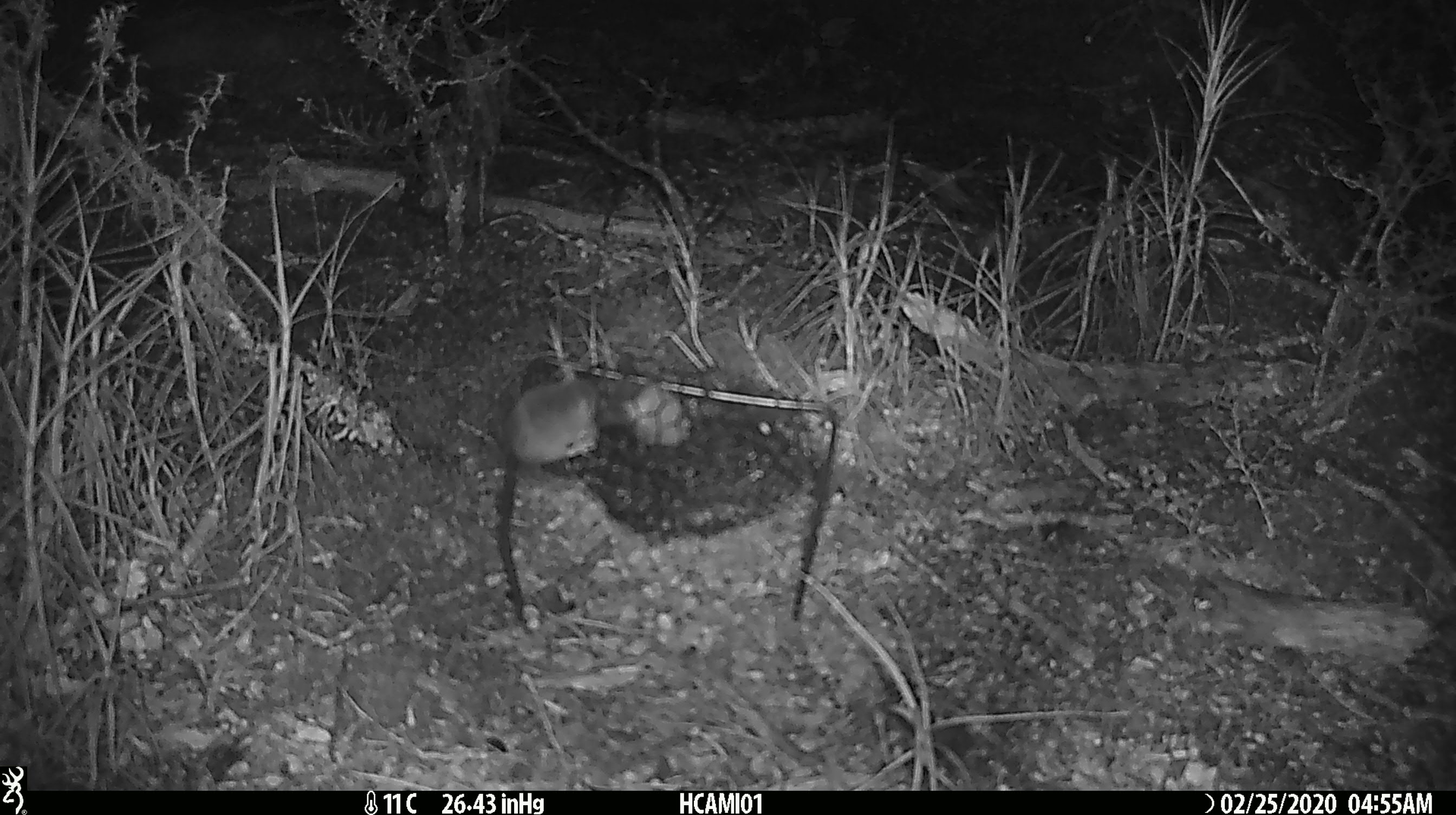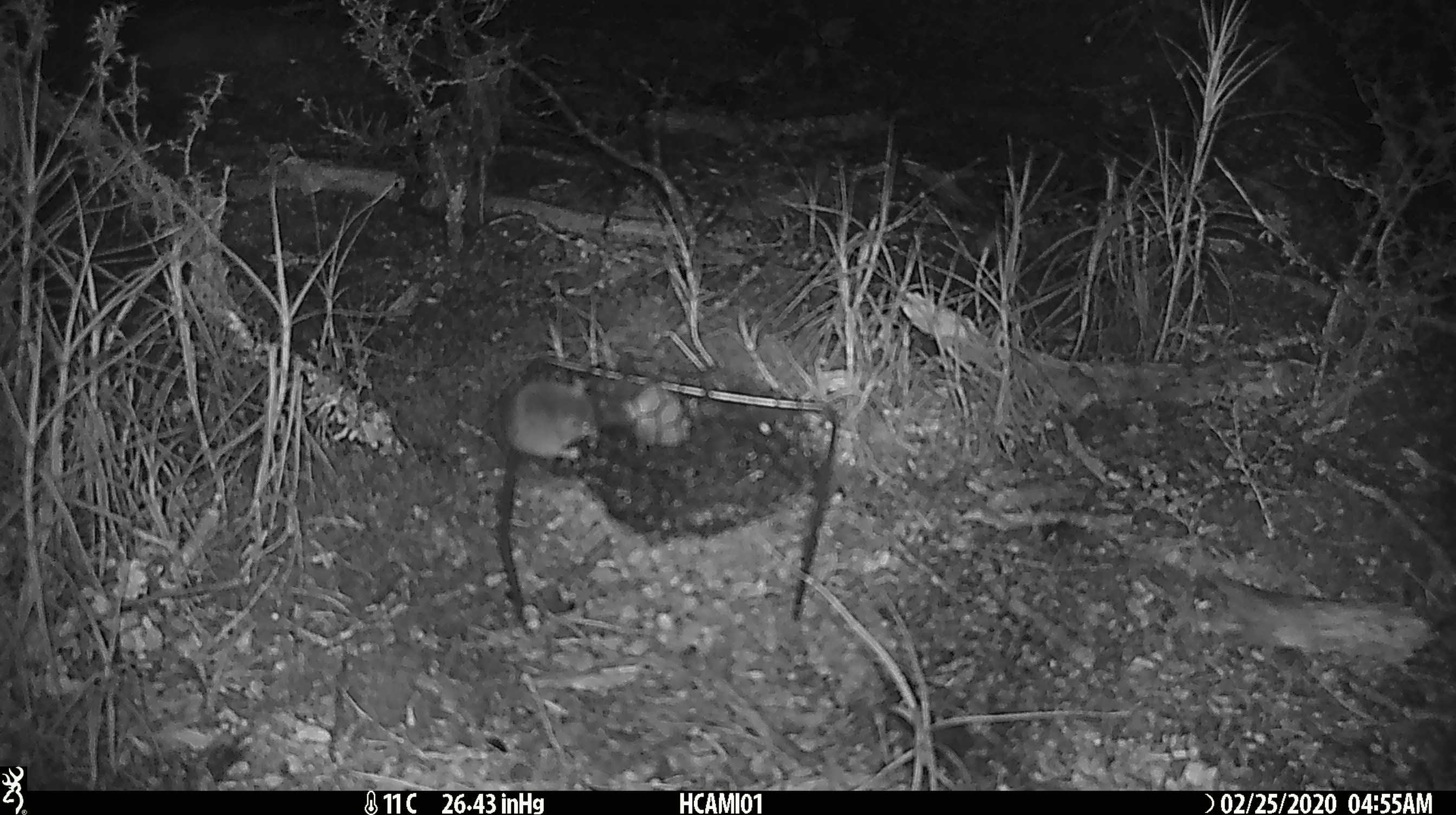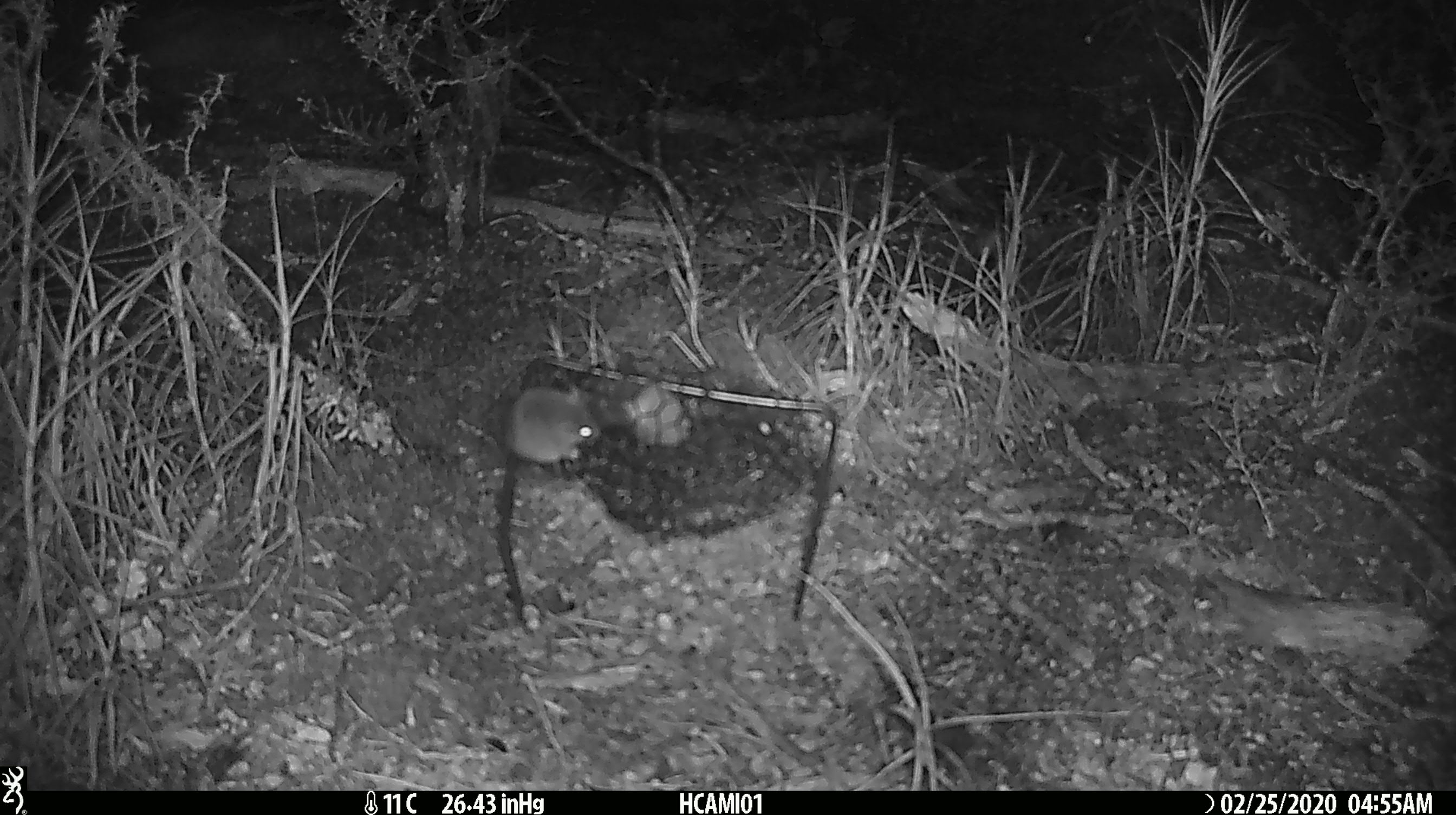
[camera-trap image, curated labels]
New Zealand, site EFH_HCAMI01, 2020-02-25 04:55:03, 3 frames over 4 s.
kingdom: Animalia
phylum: Chordata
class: Mammalia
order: Rodentia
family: Muridae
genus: Mus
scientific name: Mus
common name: mouse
Mouse (Mus).